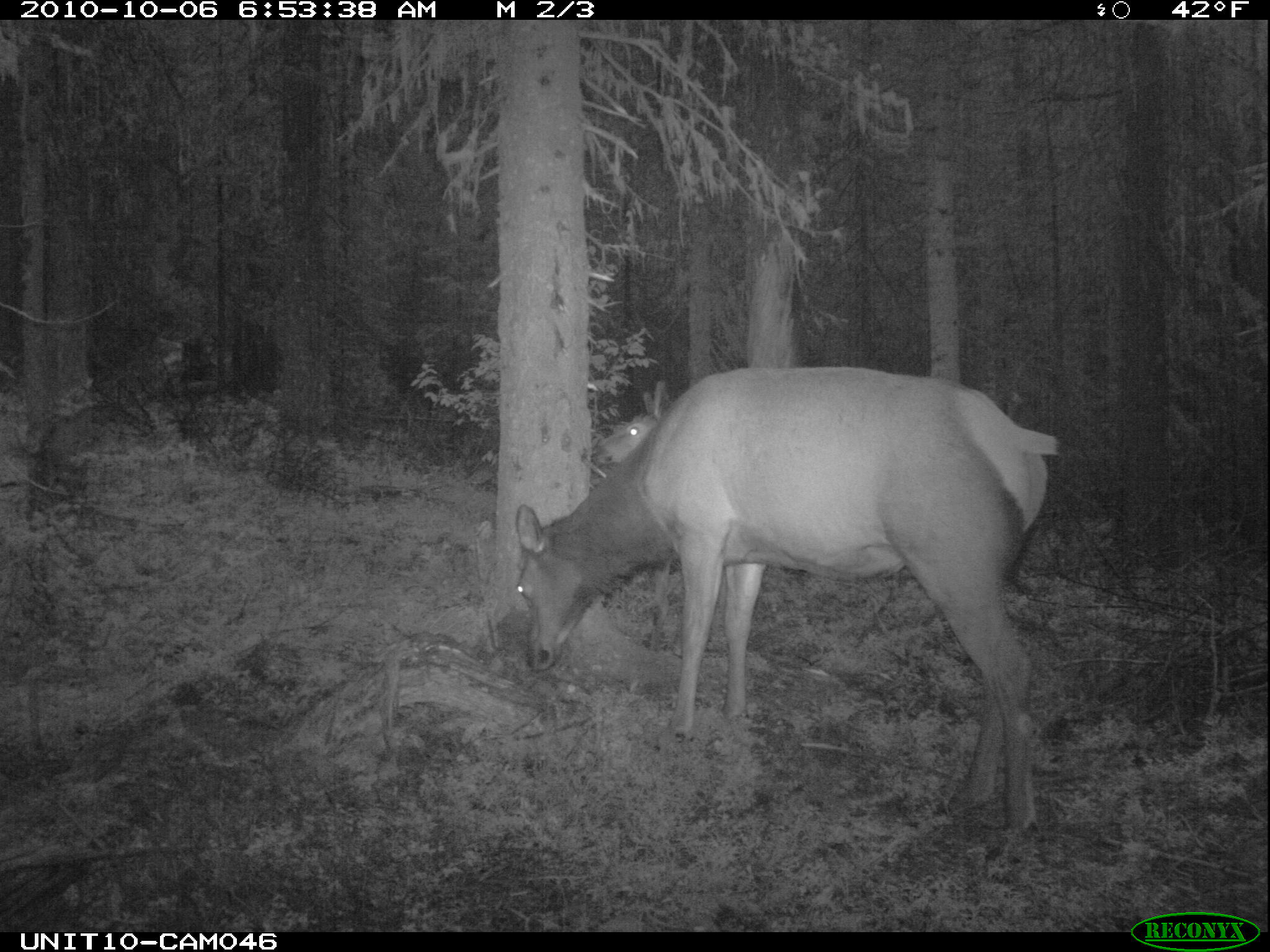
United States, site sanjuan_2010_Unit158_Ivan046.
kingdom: Animalia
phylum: Chordata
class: Mammalia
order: Artiodactyla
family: Cervidae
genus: Cervus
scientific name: Cervus elaphus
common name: red deer